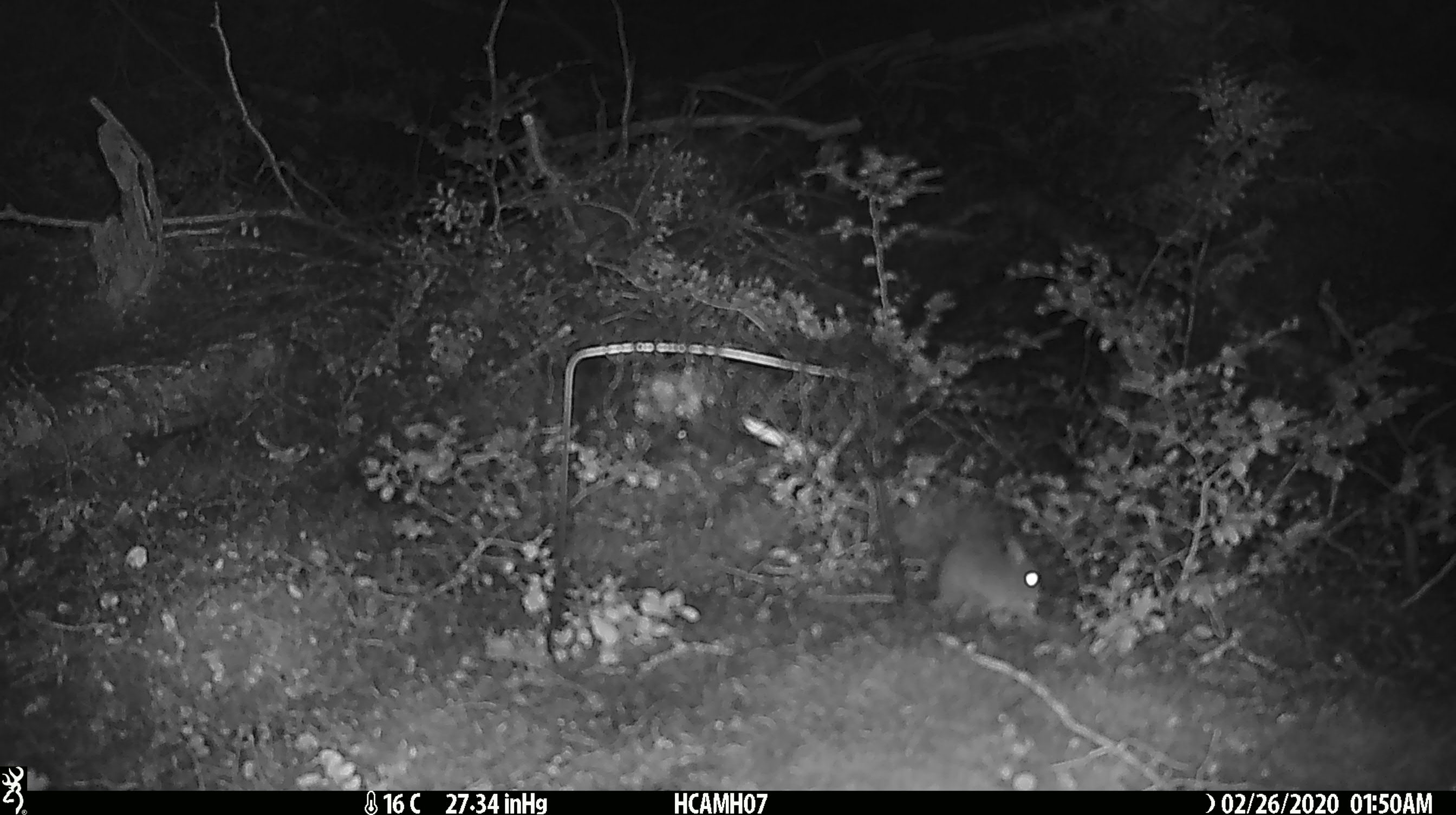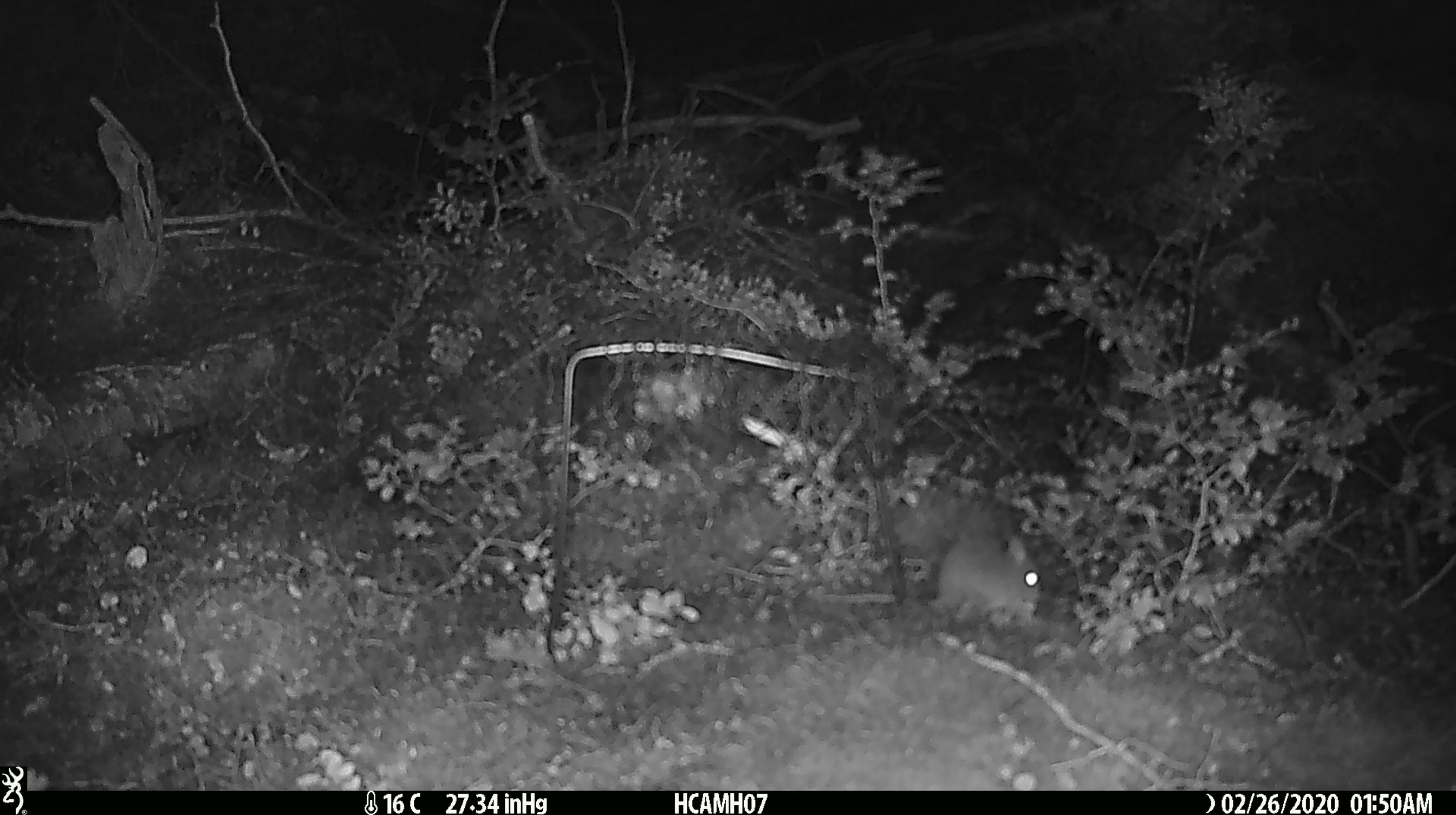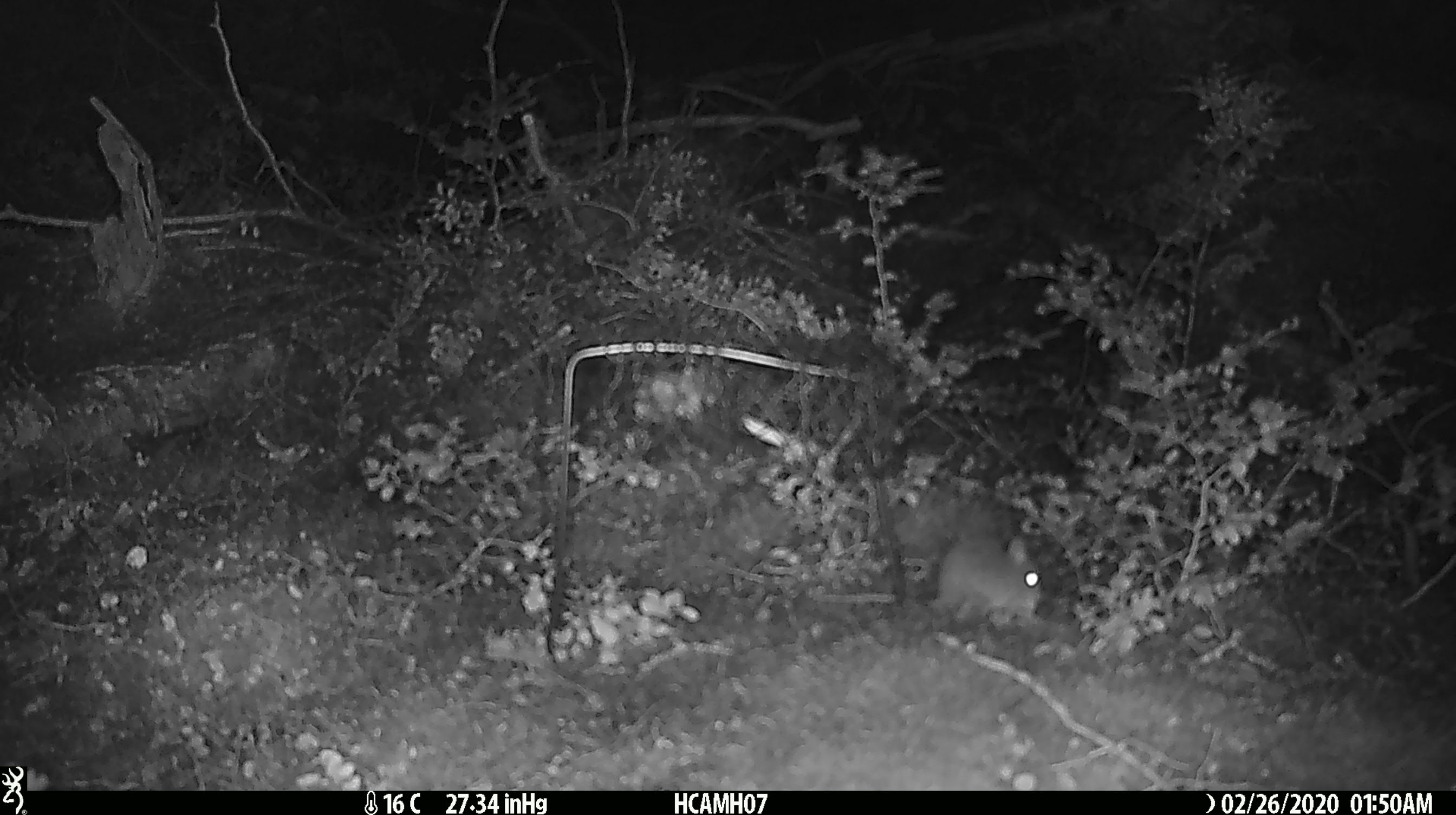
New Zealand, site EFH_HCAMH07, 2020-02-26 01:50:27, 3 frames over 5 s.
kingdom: Animalia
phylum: Chordata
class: Mammalia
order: Rodentia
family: Muridae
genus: Mus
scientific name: Mus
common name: mouse